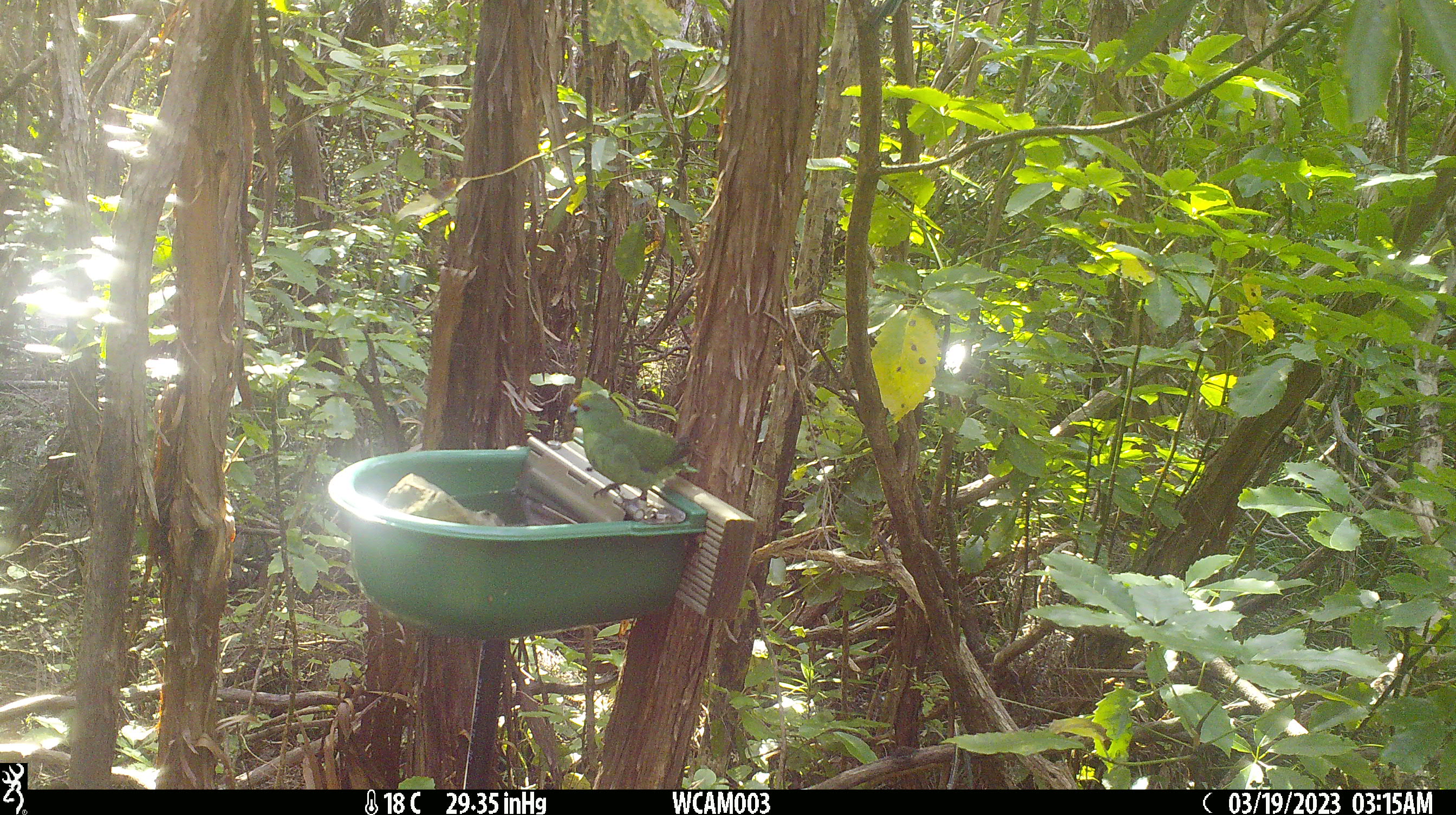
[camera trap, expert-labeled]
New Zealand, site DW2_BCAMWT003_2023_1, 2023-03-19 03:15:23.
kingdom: Animalia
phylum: Chordata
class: Aves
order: Psittaciformes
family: Psittaculidae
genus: Cyanoramphus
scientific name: Cyanoramphus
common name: parakeet